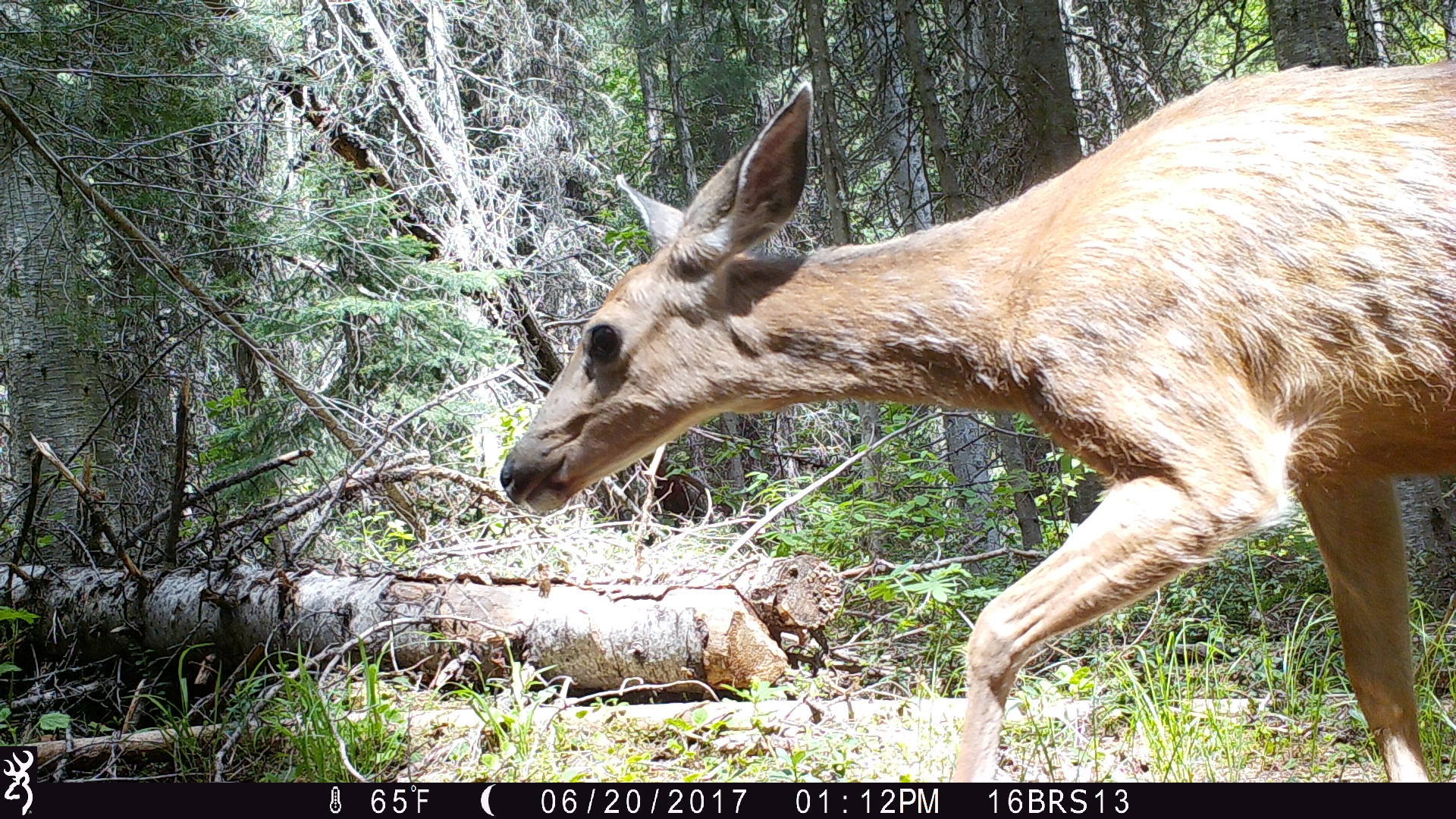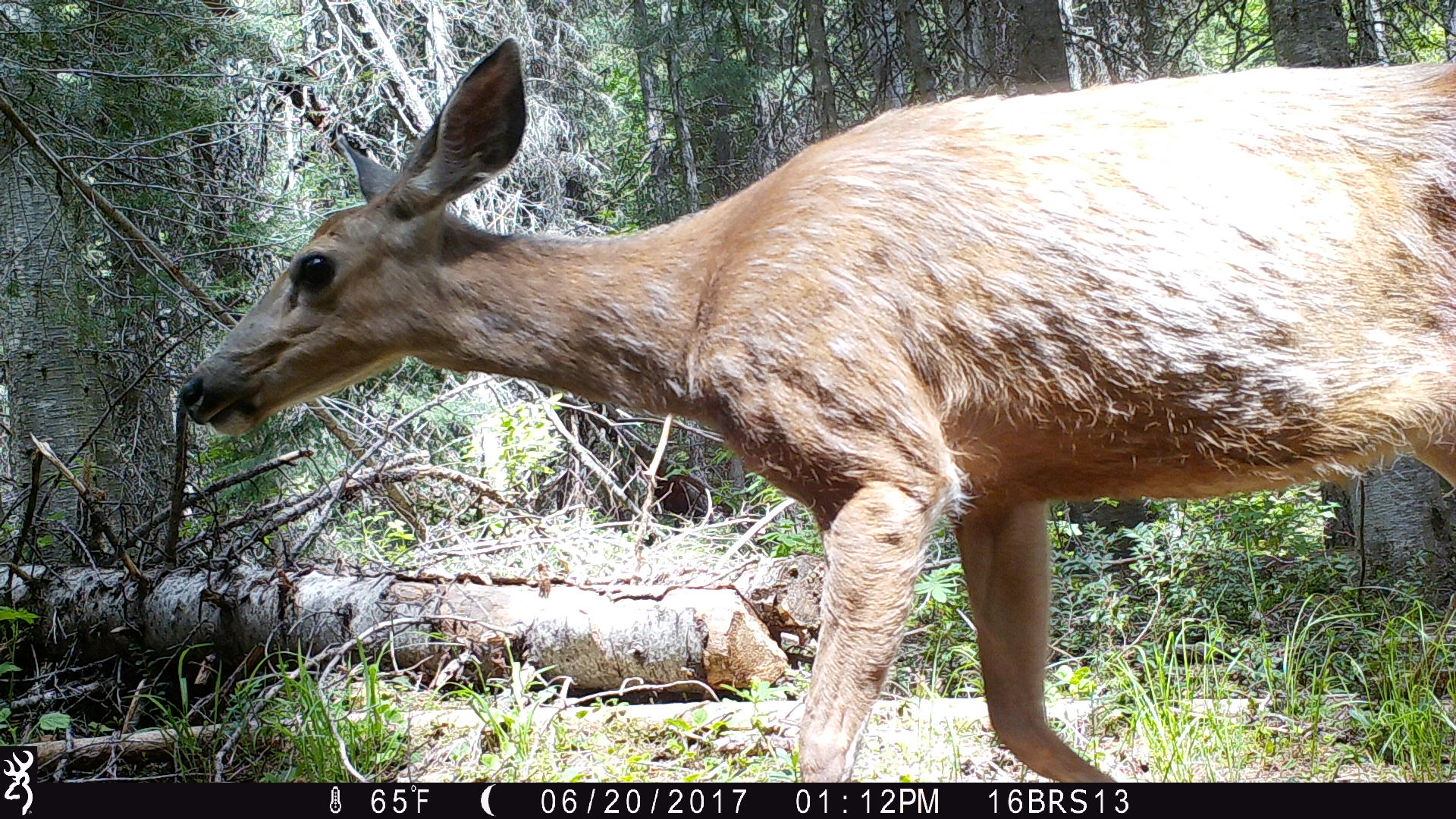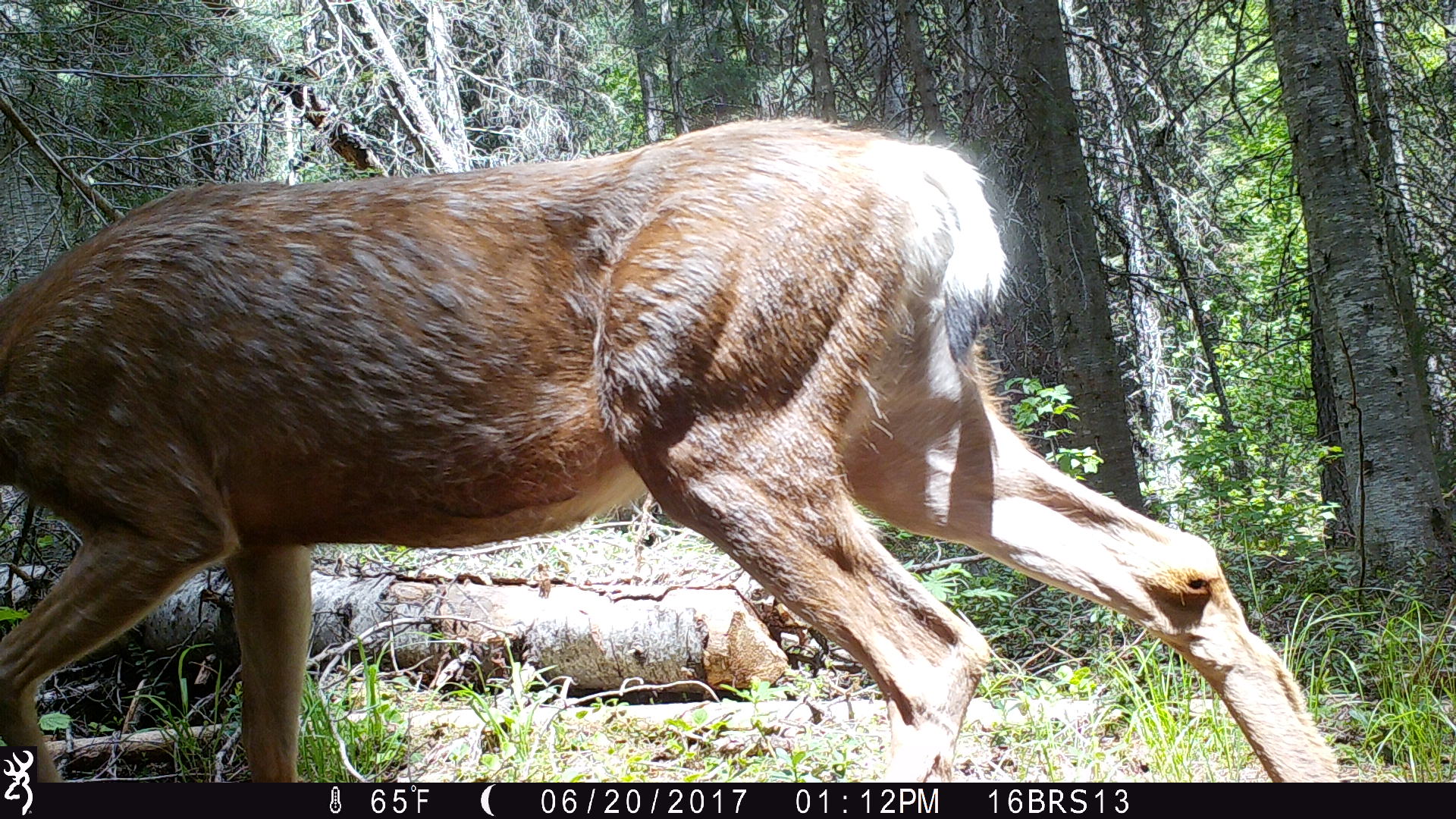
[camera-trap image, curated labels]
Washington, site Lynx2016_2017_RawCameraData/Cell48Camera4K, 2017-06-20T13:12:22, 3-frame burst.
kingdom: Animalia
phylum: Chordata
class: Mammalia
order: Artiodactyla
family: Cervidae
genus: Odocoileus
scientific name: Odocoileus hemionus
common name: mule deer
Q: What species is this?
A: Odocoileus hemionus (mule deer).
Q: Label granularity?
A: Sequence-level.